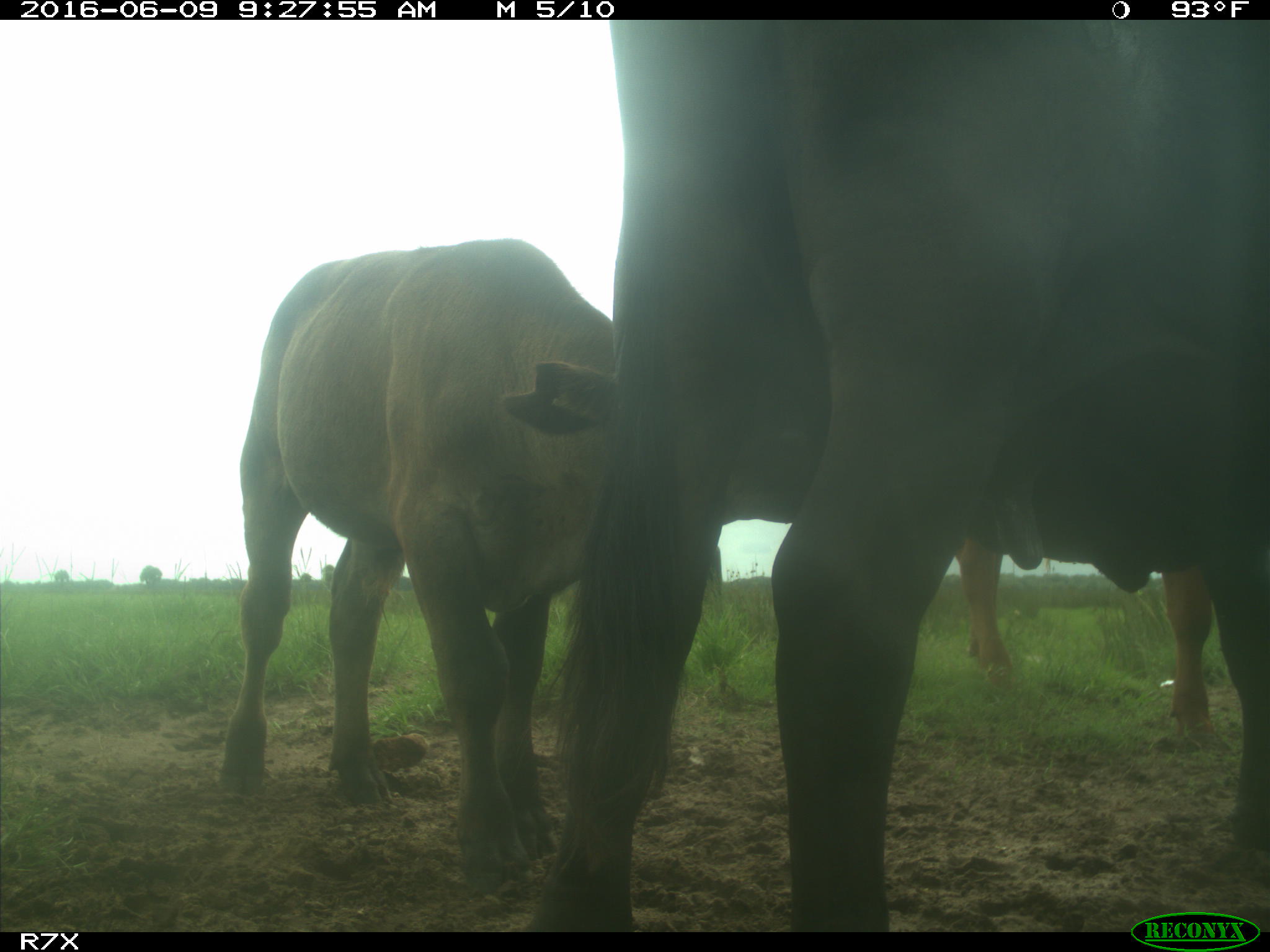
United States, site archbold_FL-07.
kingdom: Animalia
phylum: Chordata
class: Mammalia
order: Artiodactyla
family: Bovidae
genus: Bos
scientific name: Bos taurus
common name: domestic cow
Bos taurus (domestic cow).